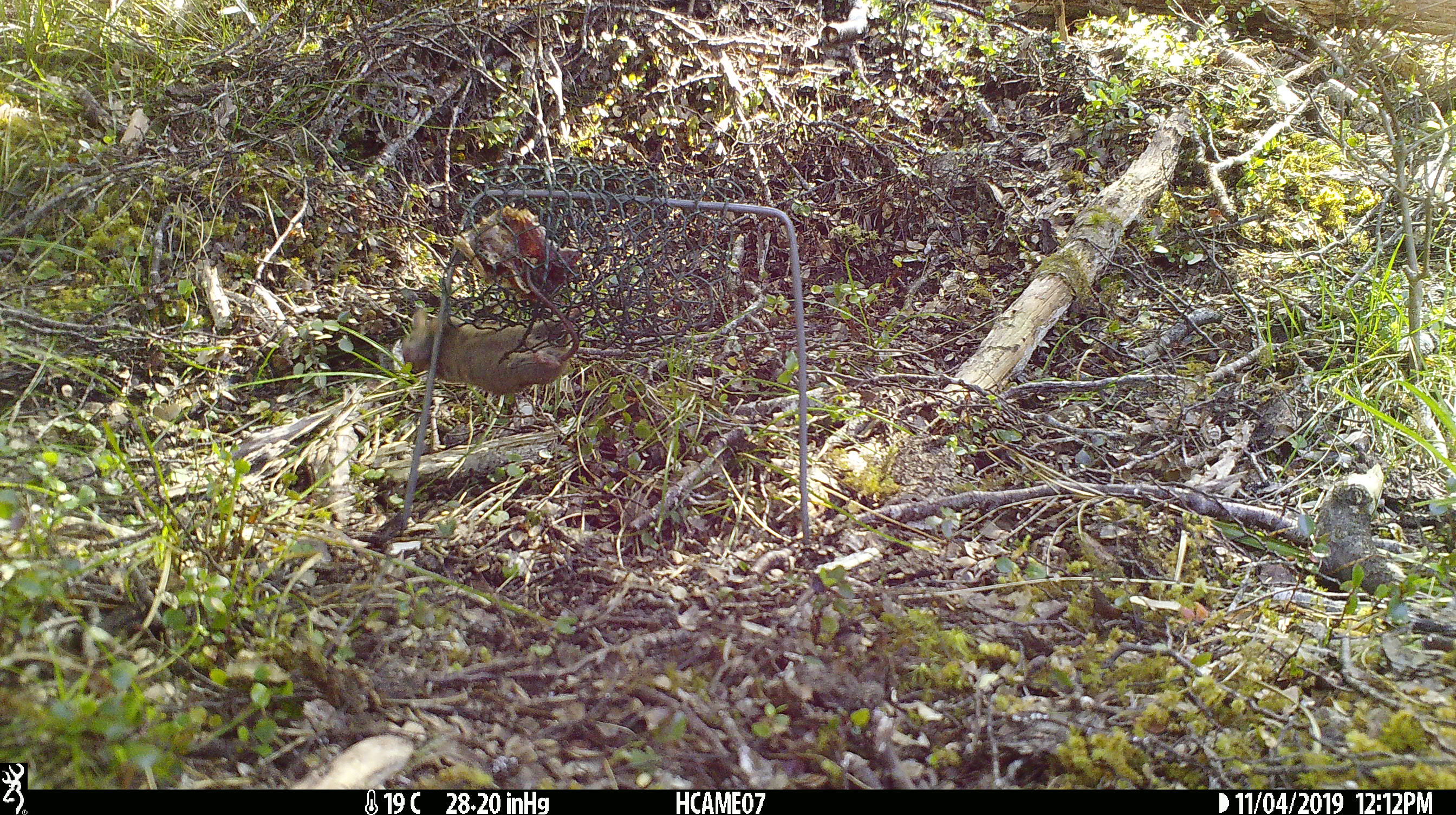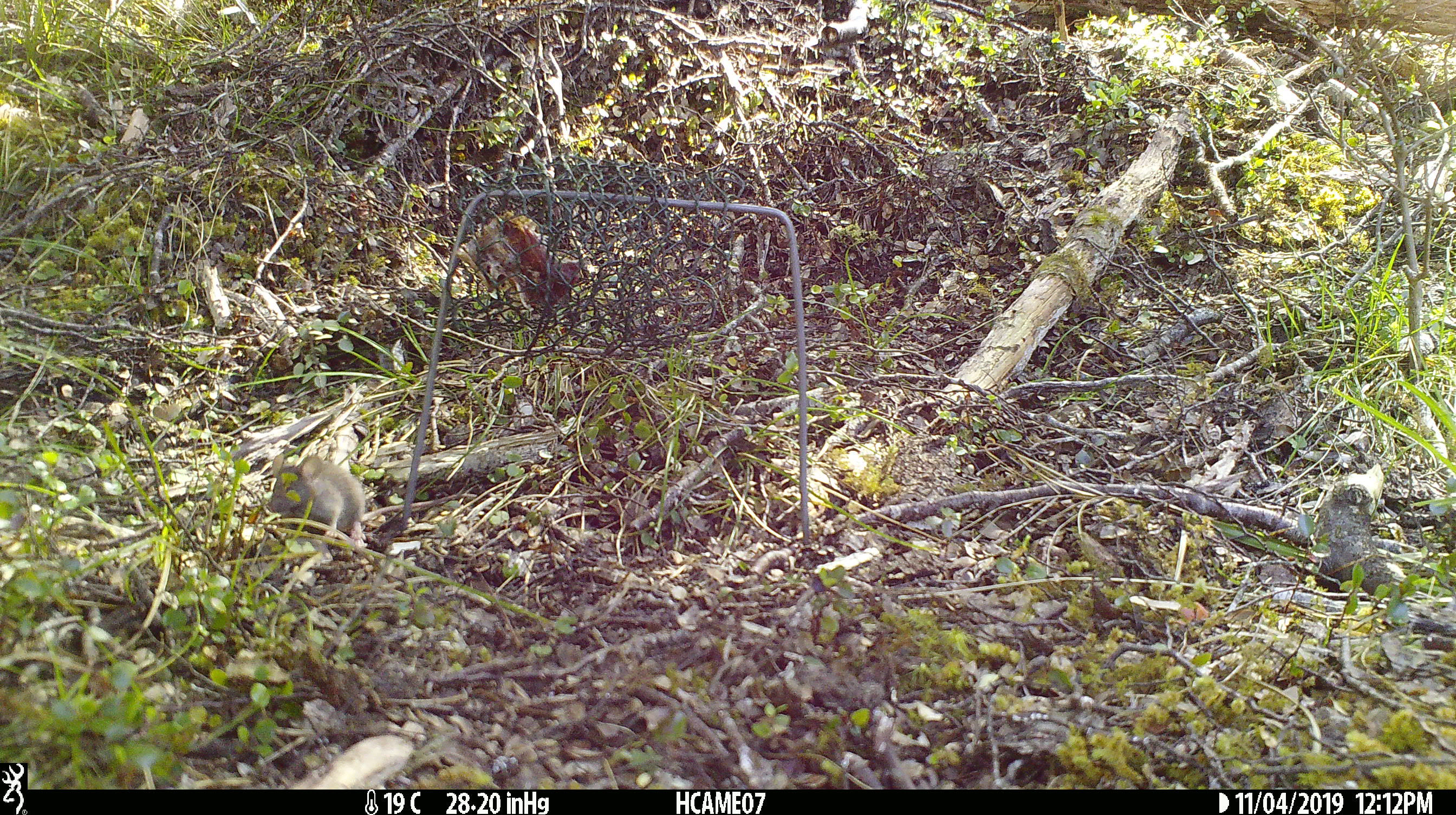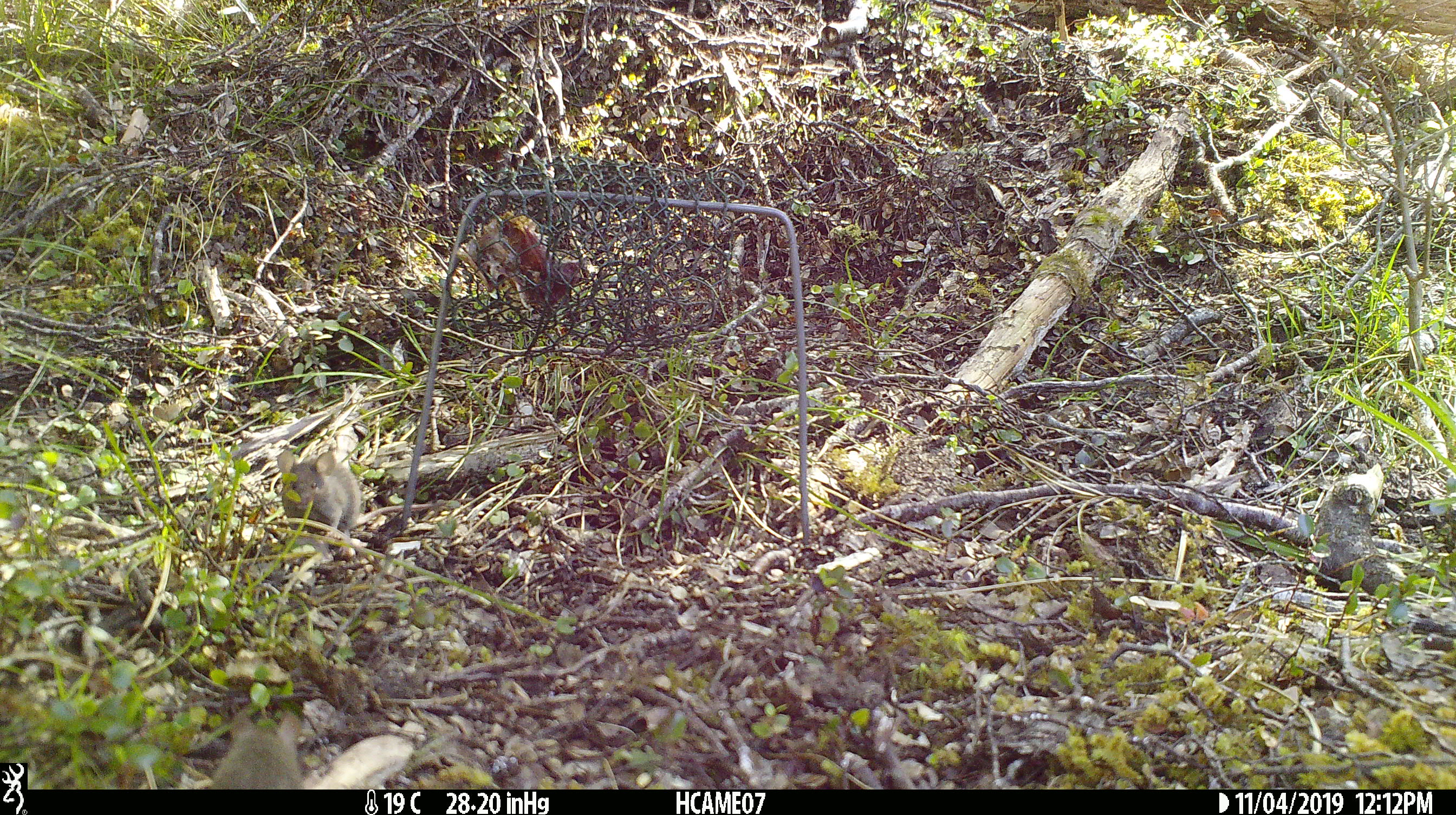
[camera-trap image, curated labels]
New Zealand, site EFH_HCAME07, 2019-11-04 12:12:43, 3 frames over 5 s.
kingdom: Animalia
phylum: Chordata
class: Mammalia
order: Rodentia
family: Muridae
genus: Mus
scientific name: Mus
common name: mouse